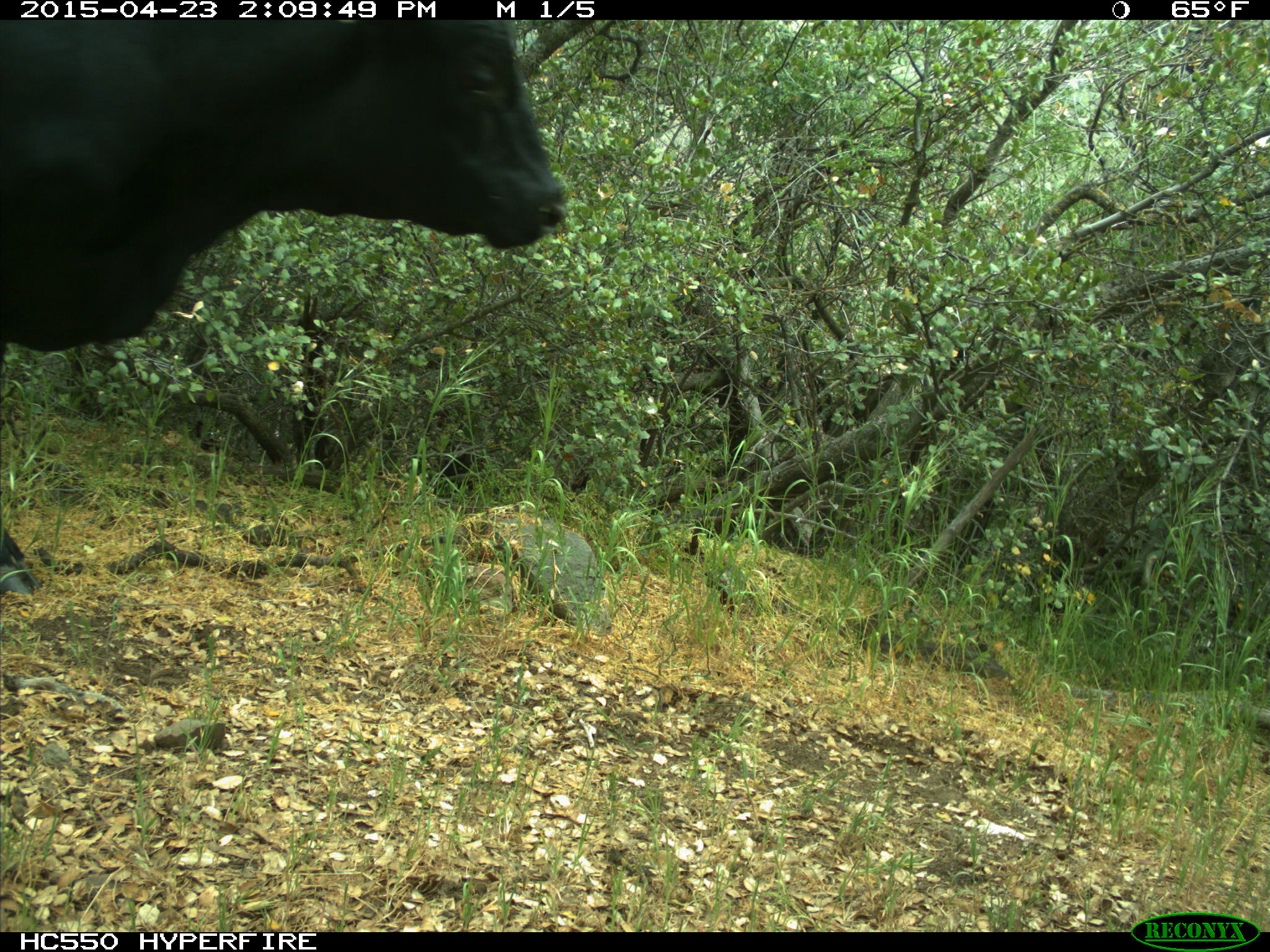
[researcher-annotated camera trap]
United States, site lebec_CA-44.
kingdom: Animalia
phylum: Chordata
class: Mammalia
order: Artiodactyla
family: Bovidae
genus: Bos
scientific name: Bos taurus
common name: domestic cow